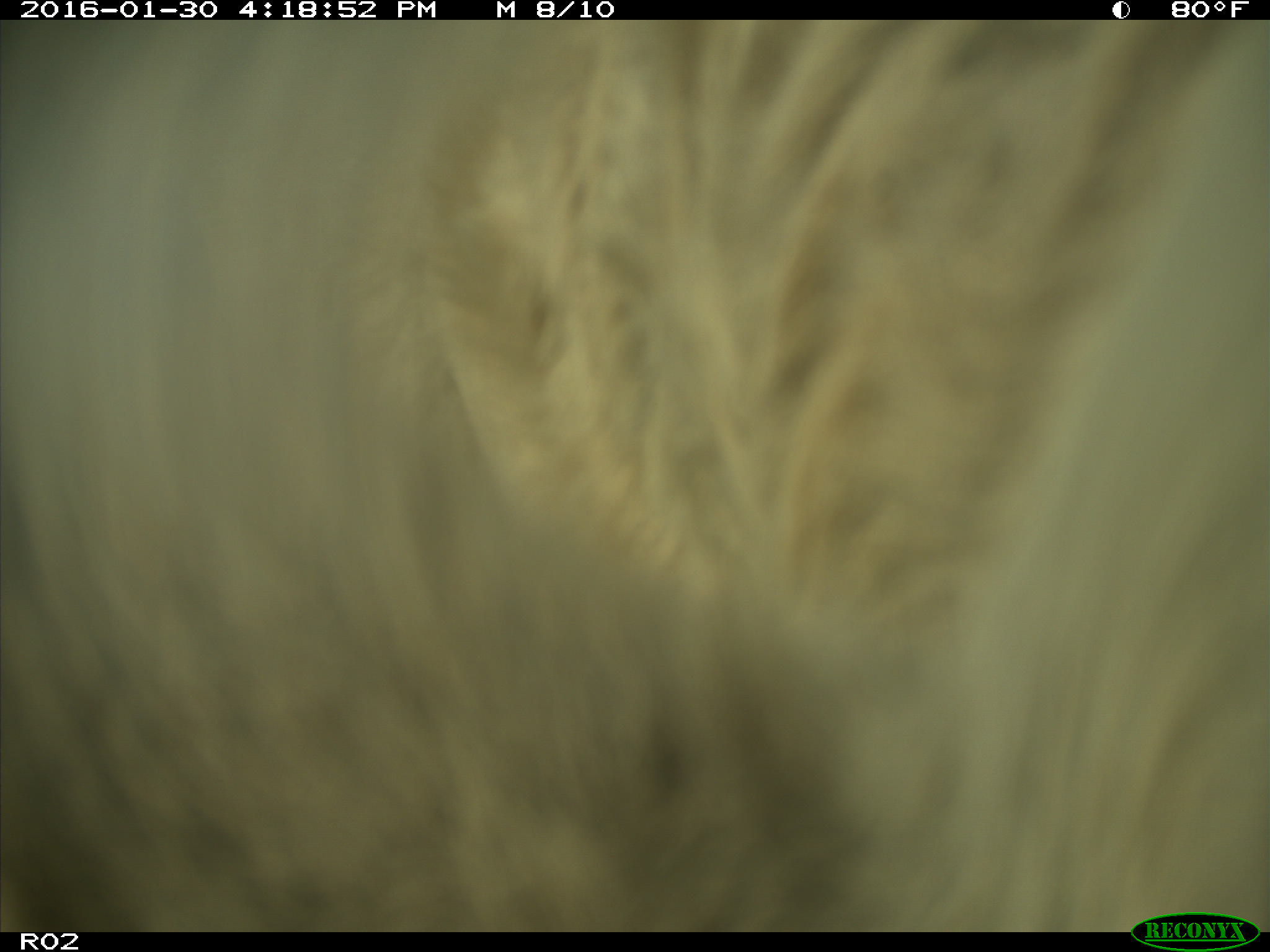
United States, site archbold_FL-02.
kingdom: Animalia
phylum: Chordata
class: Mammalia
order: Artiodactyla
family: Bovidae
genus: Bos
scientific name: Bos taurus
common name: domestic cow